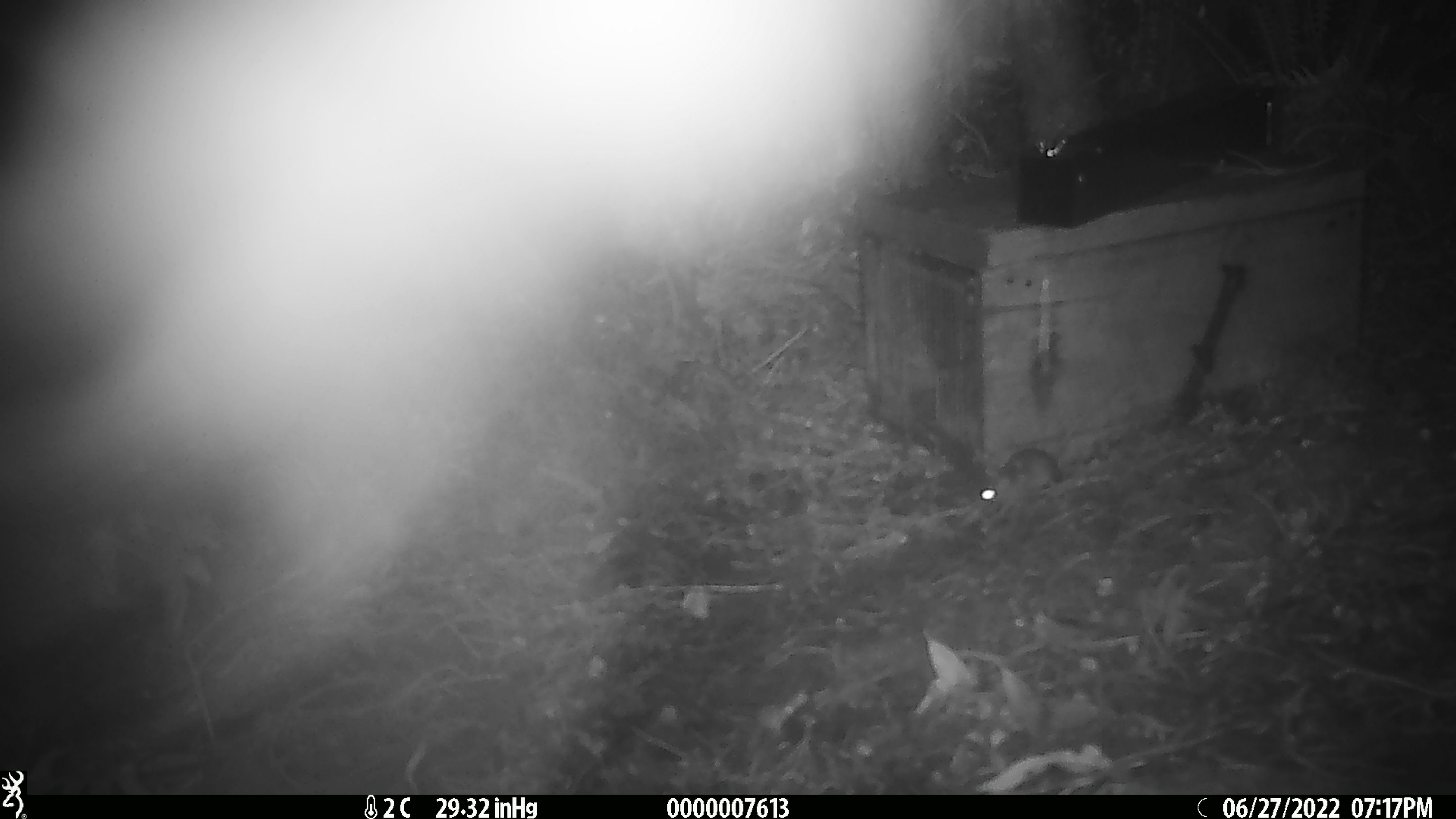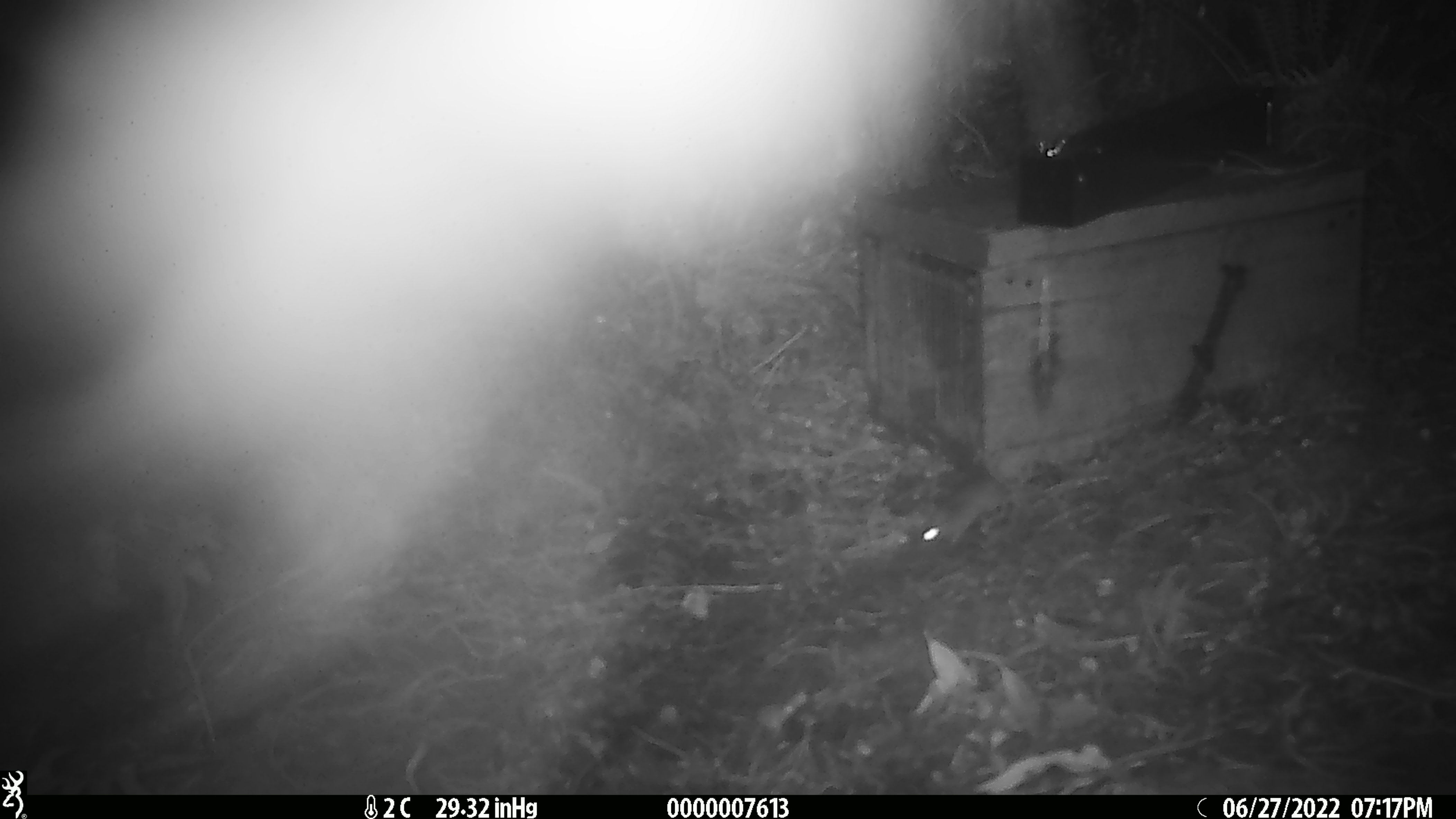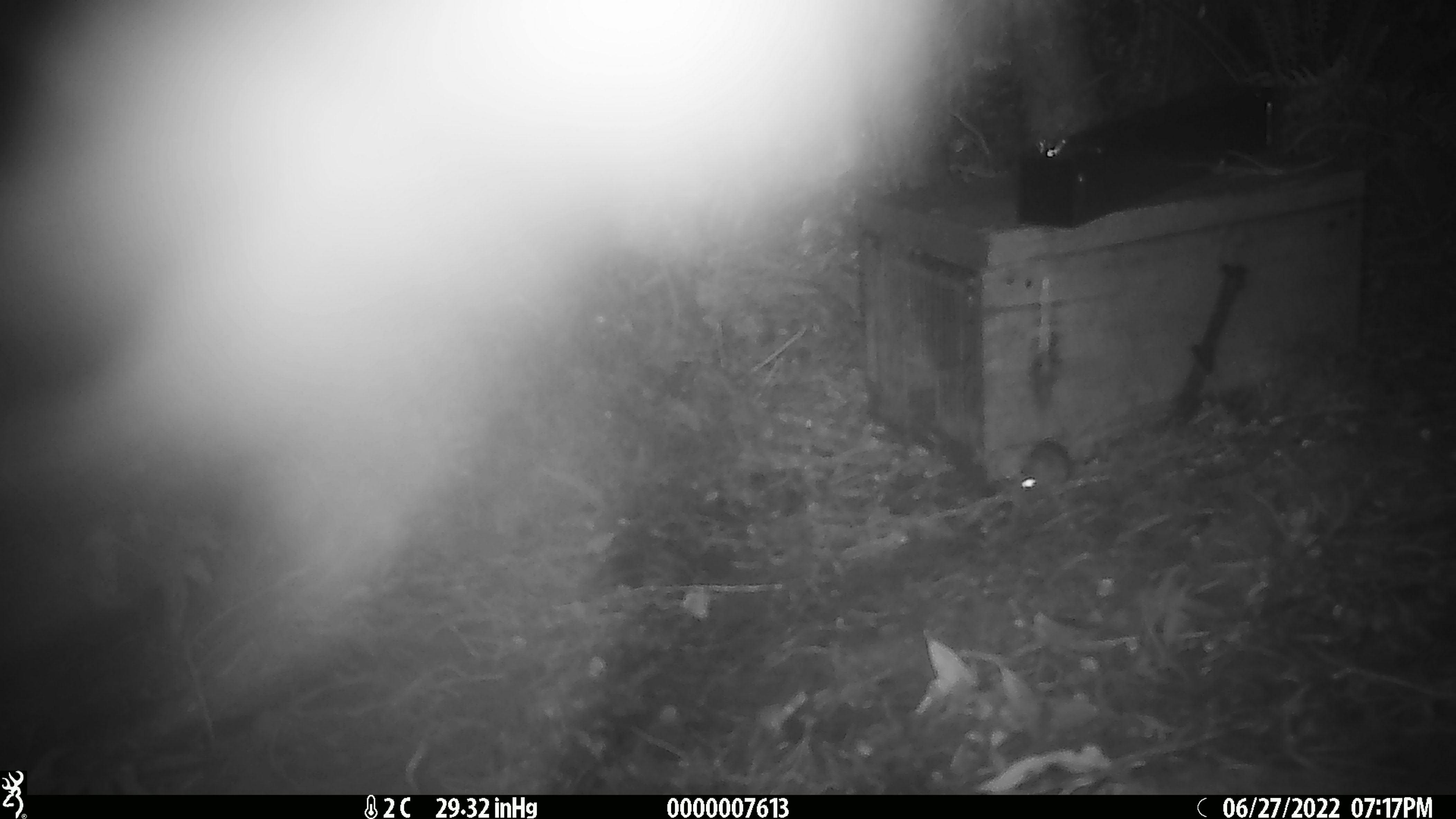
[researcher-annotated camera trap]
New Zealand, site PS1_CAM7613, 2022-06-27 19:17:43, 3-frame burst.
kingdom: Animalia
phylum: Chordata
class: Mammalia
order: Rodentia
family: Muridae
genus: Mus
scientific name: Mus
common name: mouse